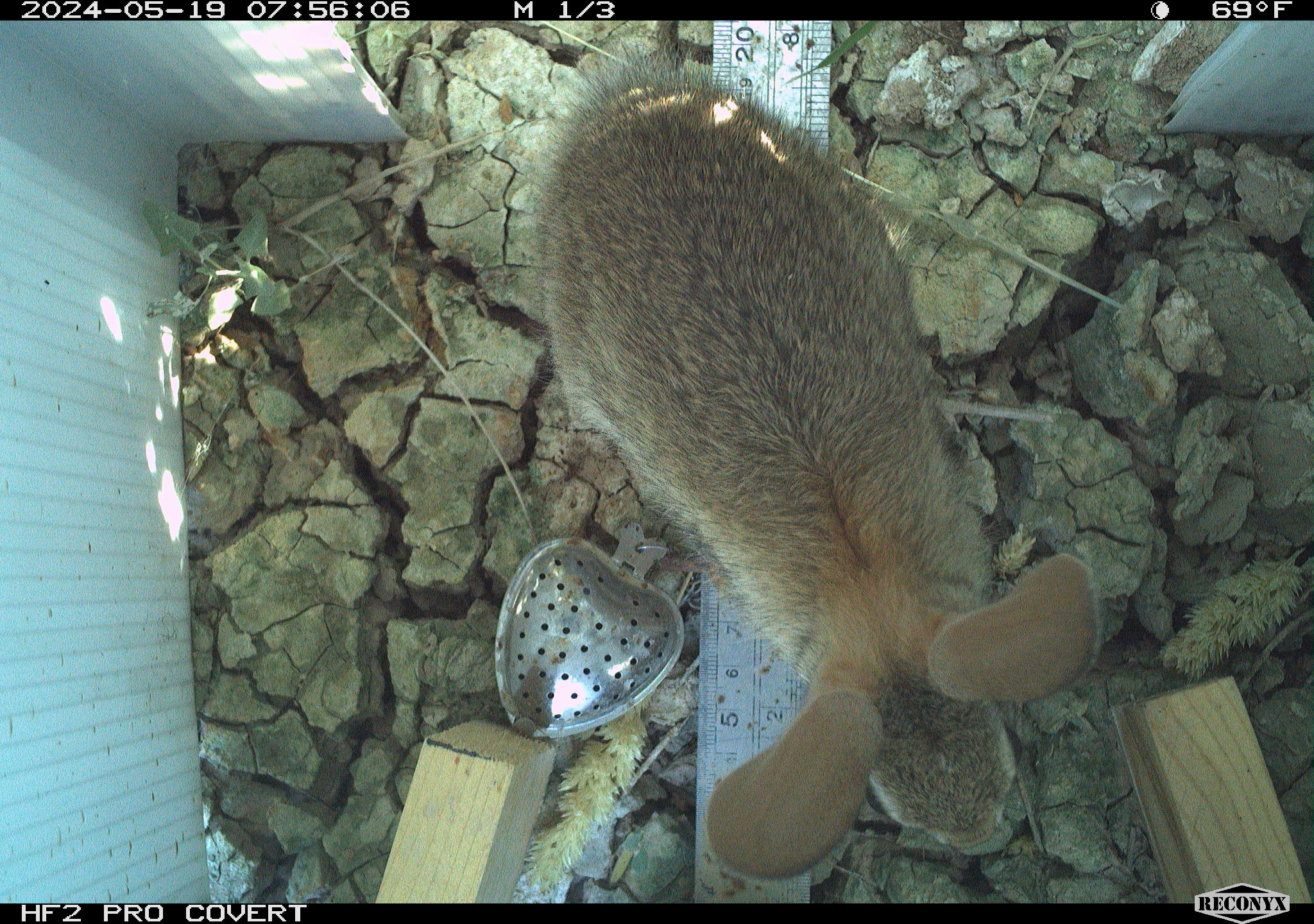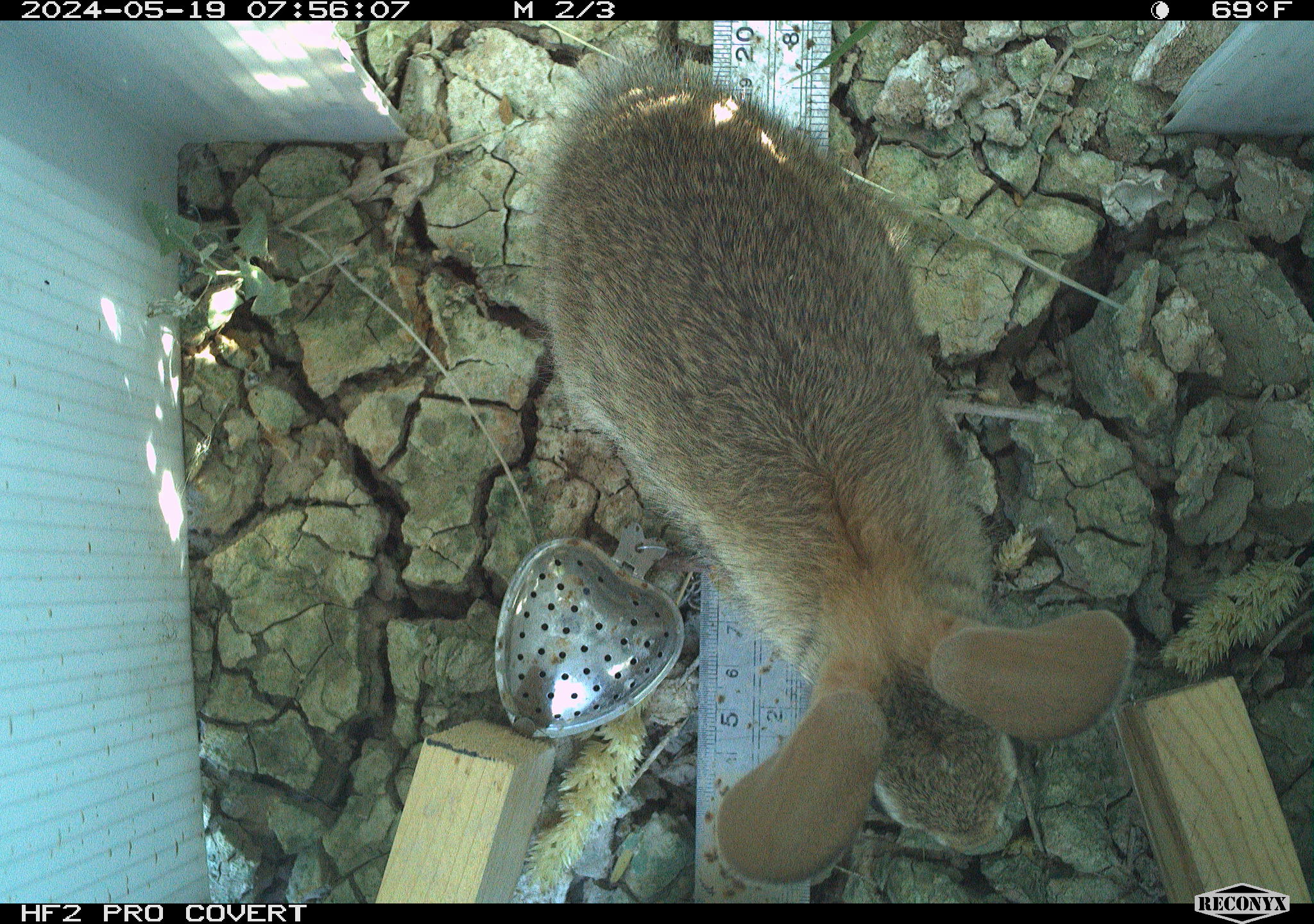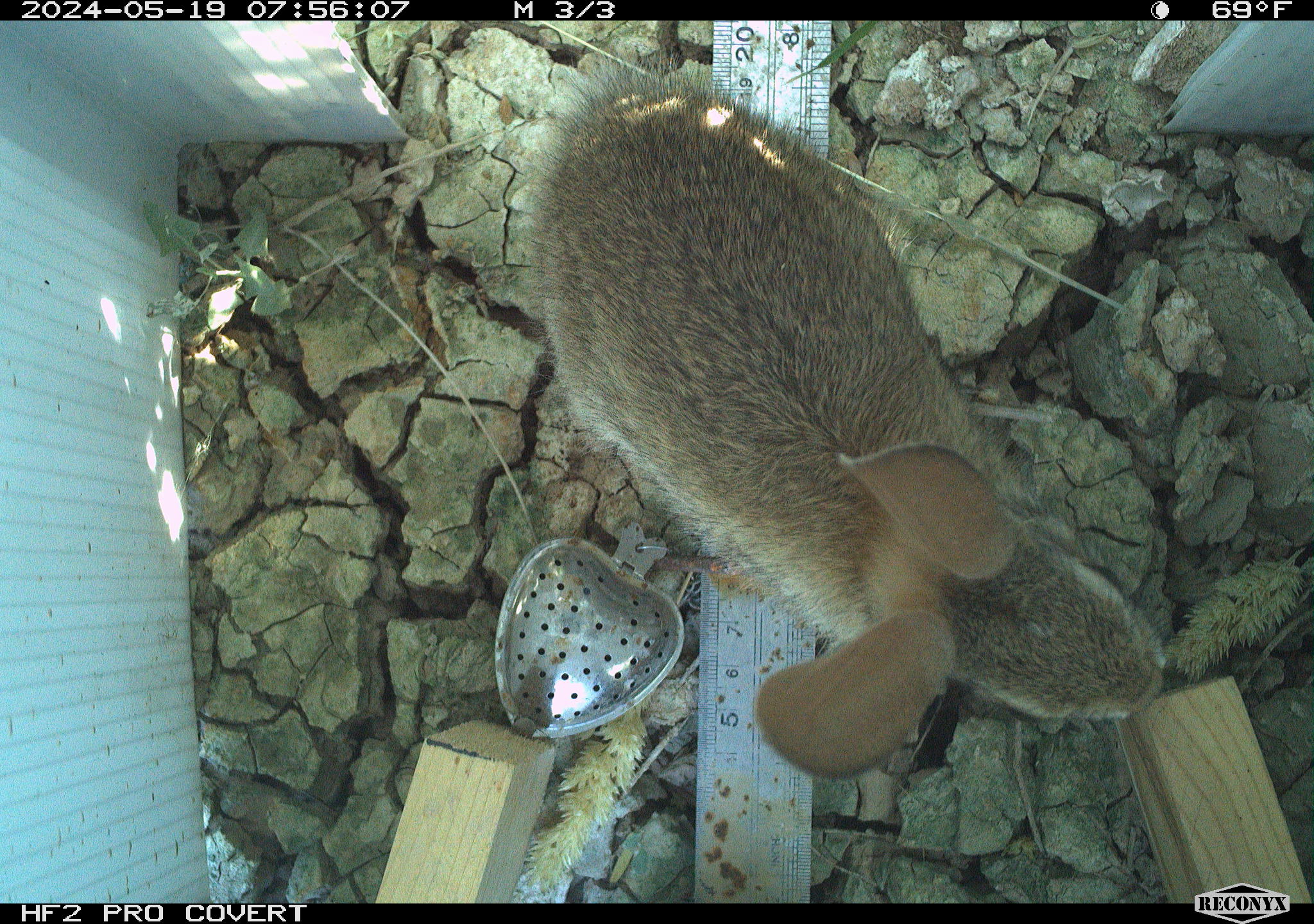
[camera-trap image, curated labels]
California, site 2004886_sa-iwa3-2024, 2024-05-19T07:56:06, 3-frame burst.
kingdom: Animalia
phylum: Chordata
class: Mammalia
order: Lagomorpha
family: Leporidae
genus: Sylvilagus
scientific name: Sylvilagus audubonii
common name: desert cottontail